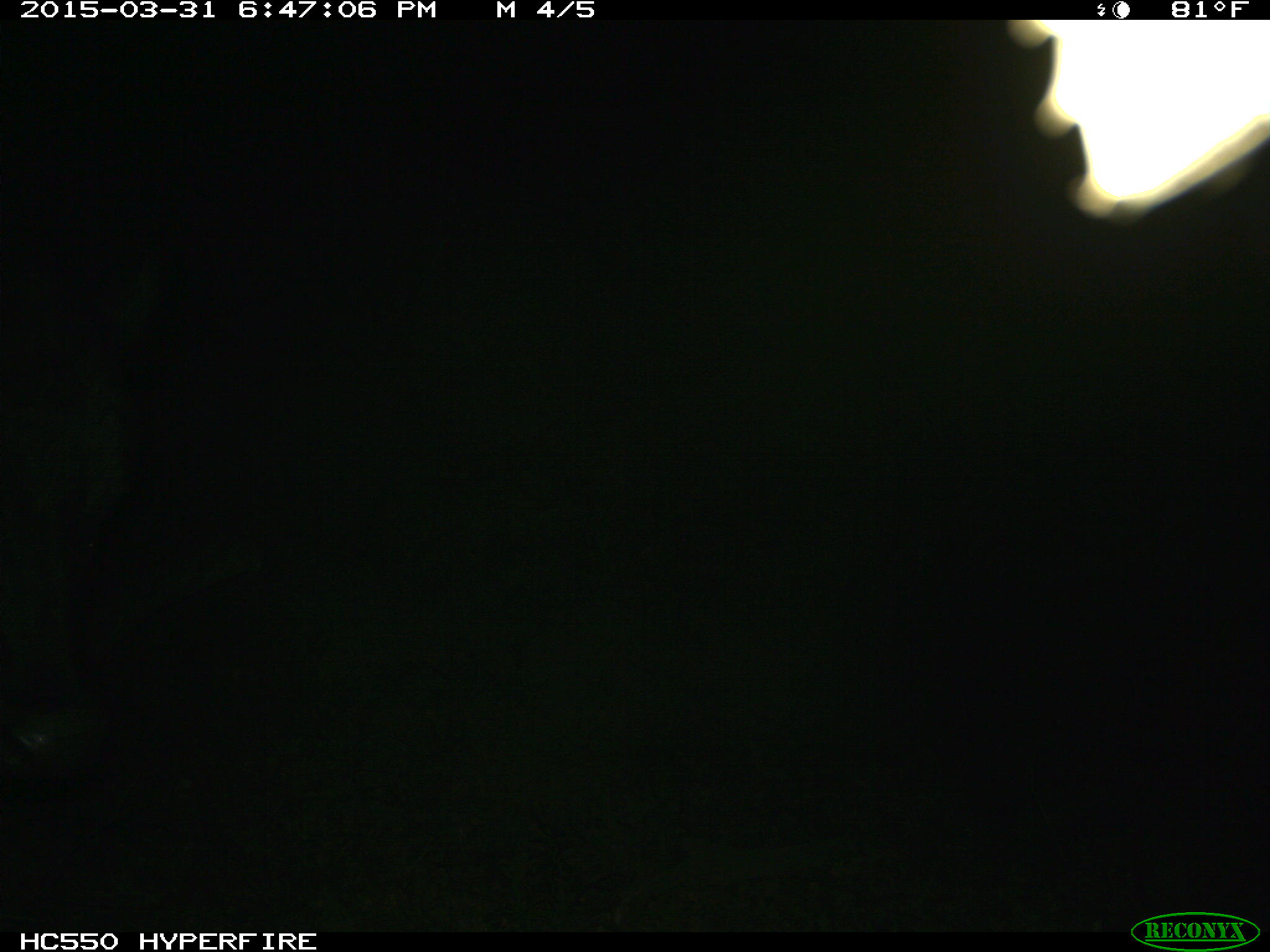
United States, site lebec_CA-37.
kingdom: Animalia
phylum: Chordata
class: Mammalia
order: Artiodactyla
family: Bovidae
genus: Bos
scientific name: Bos taurus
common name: domestic cow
Bos taurus (domestic cow).